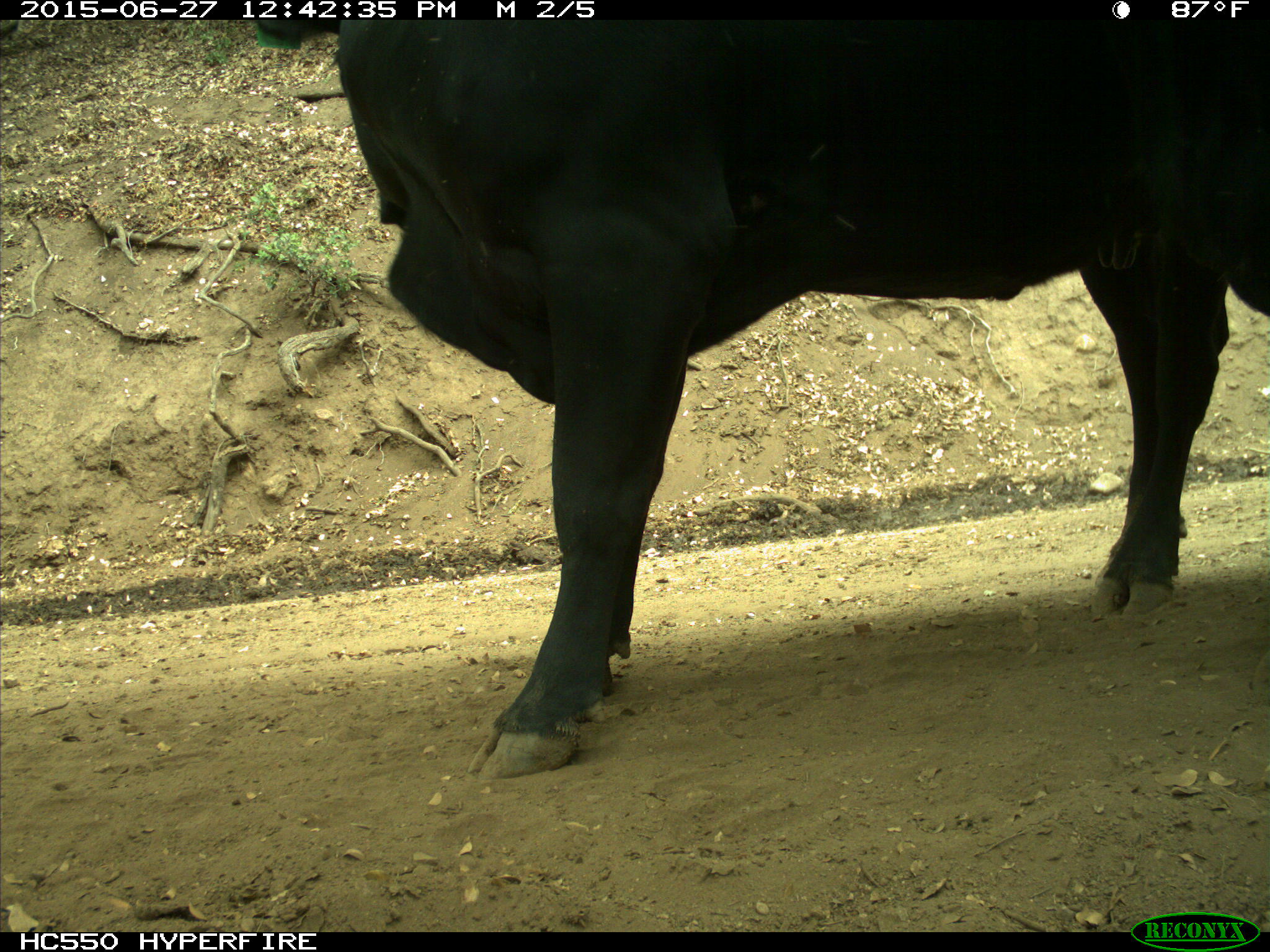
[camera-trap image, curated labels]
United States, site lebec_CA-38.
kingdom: Animalia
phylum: Chordata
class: Mammalia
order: Artiodactyla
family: Bovidae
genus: Bos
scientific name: Bos taurus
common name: domestic cow